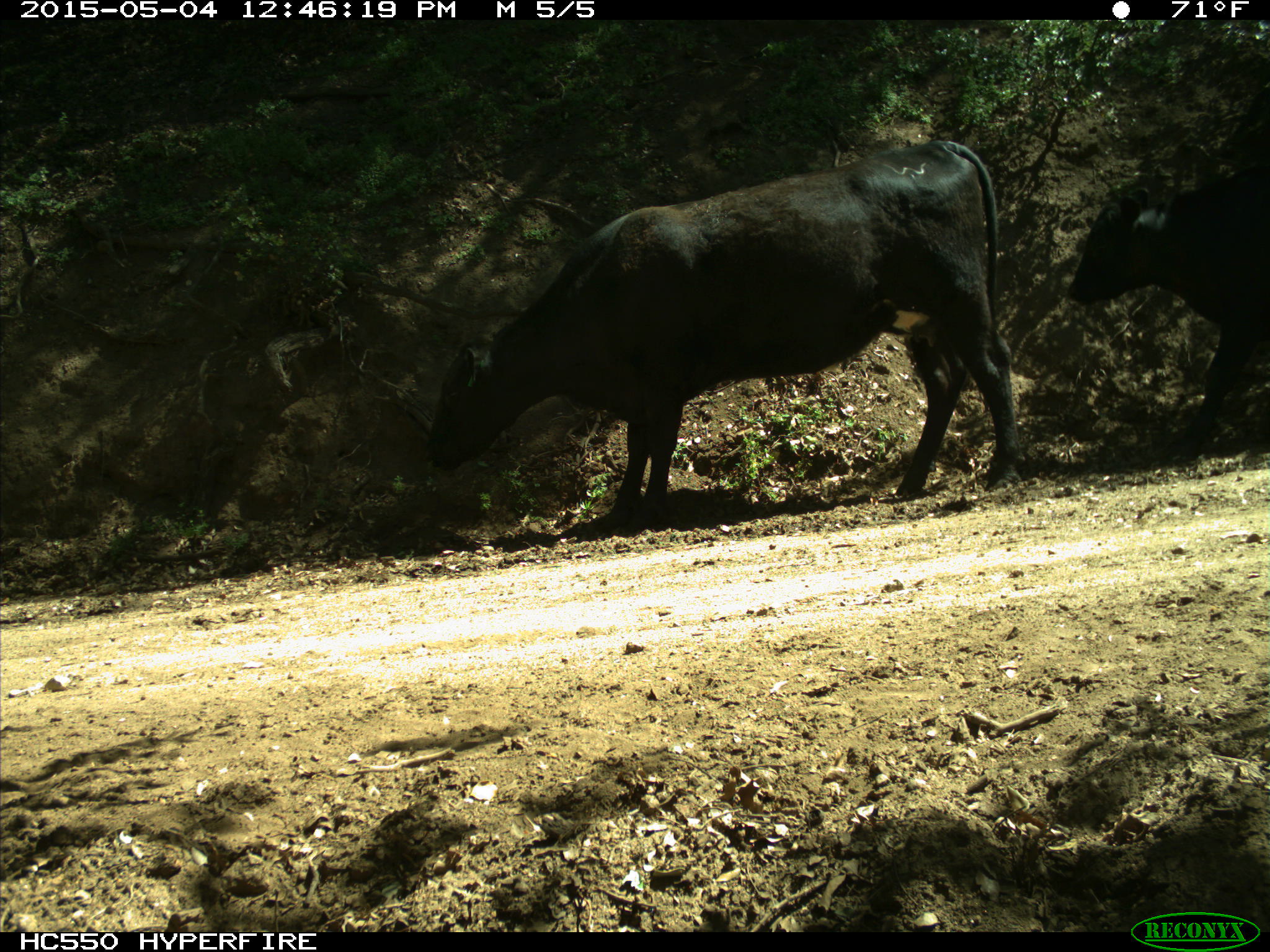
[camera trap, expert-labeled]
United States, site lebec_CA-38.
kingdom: Animalia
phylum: Chordata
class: Mammalia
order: Artiodactyla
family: Bovidae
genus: Bos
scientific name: Bos taurus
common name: domestic cow